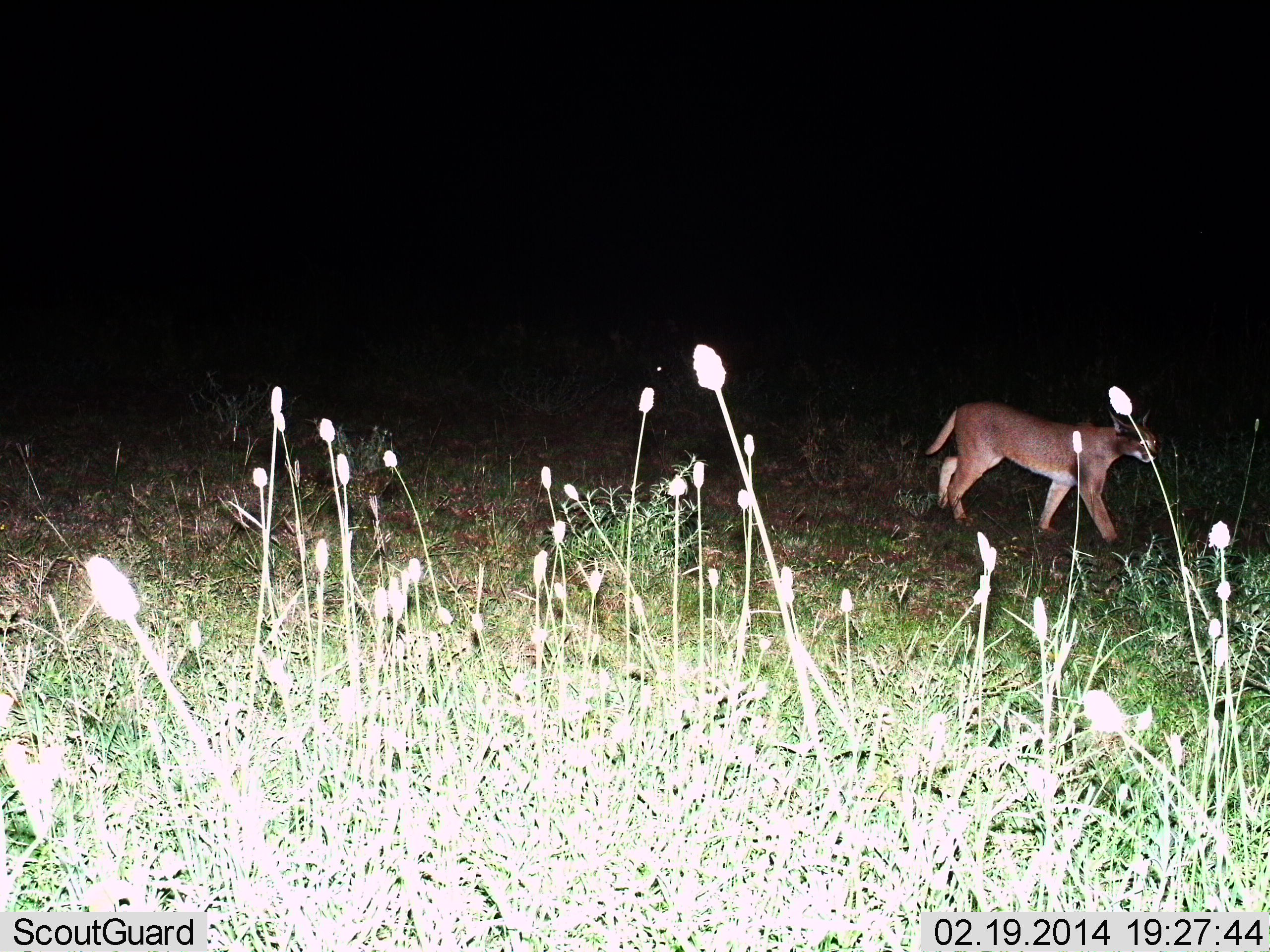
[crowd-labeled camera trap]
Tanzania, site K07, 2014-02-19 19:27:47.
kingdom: Animalia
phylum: Chordata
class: Mammalia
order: Carnivora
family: Felidae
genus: Caracal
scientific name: Caracal caracal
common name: caracal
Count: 1.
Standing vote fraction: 30%.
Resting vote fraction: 0%.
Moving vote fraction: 70%.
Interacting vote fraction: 0%.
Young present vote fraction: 0%.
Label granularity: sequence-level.